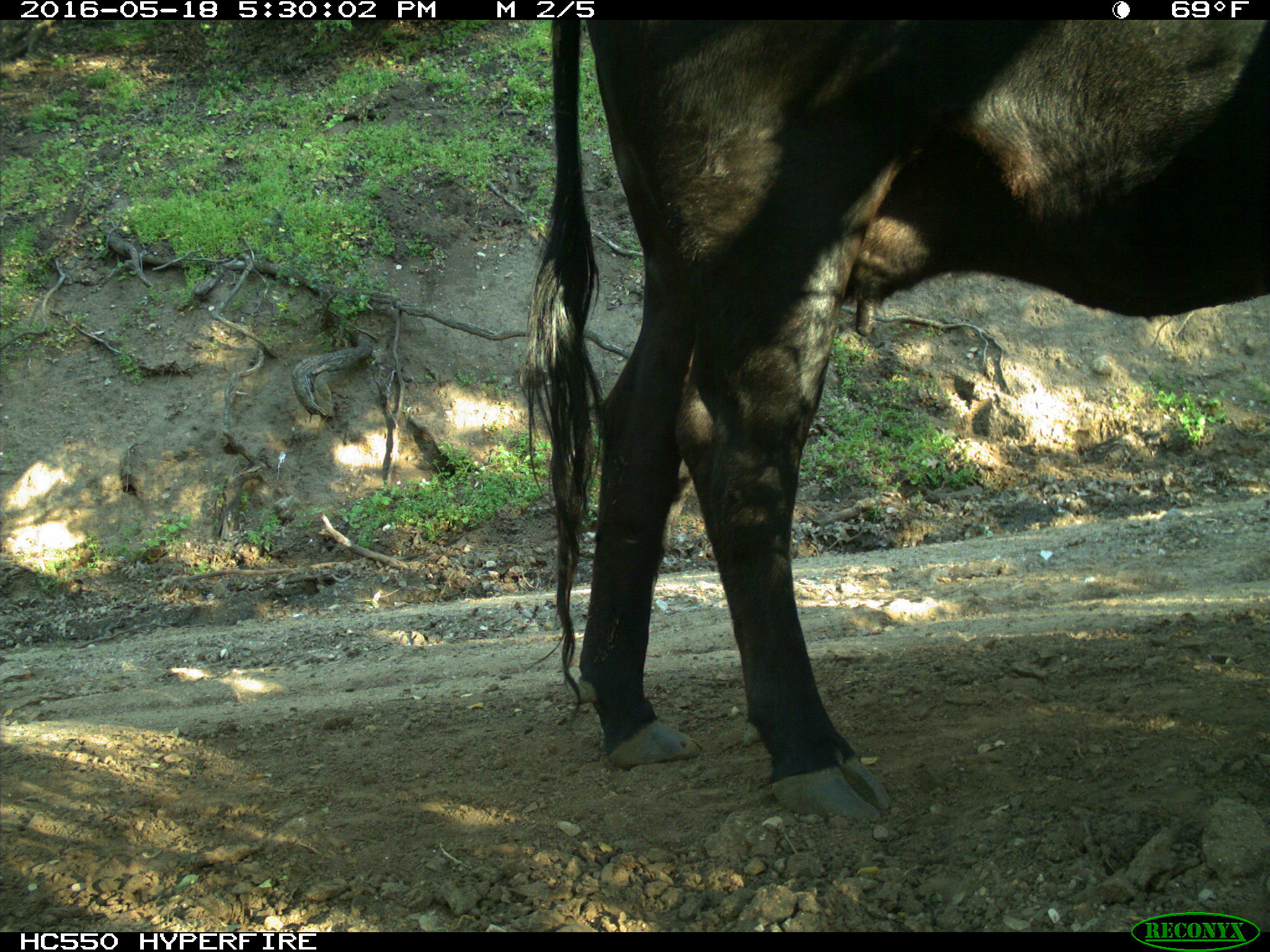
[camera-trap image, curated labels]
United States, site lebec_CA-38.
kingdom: Animalia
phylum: Chordata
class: Mammalia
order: Artiodactyla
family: Bovidae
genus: Bos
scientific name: Bos taurus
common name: domestic cow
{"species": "Bos taurus (domestic cow)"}